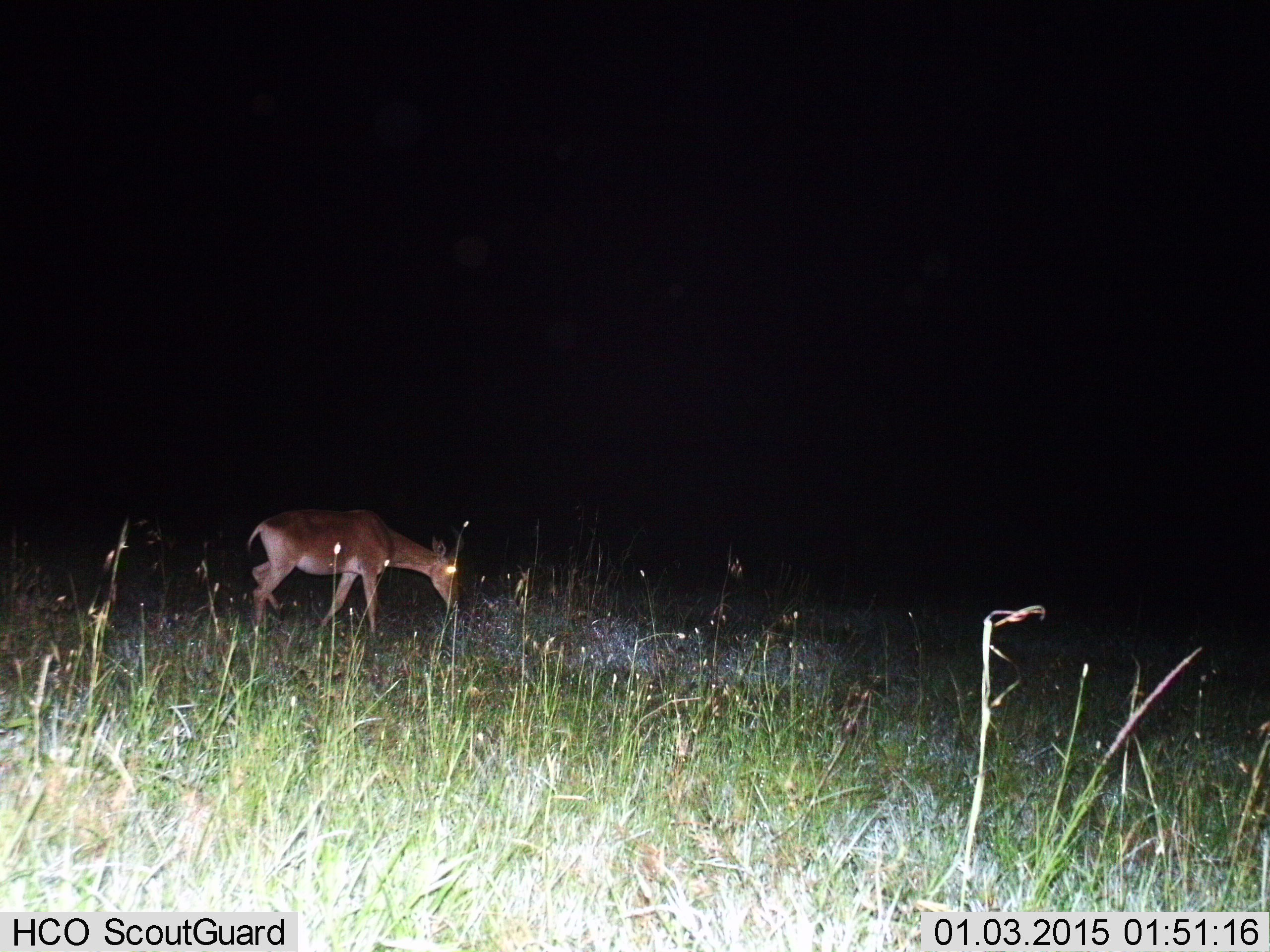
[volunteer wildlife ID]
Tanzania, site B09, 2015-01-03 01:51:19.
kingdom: Animalia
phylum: Chordata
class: Mammalia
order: Artiodactyla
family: Bovidae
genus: Alcelaphus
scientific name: Alcelaphus buselaphus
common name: hartebeest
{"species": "hartebeest (Alcelaphus buselaphus)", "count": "1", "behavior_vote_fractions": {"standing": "14%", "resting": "0%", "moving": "14%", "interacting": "0%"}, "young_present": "0%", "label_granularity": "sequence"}